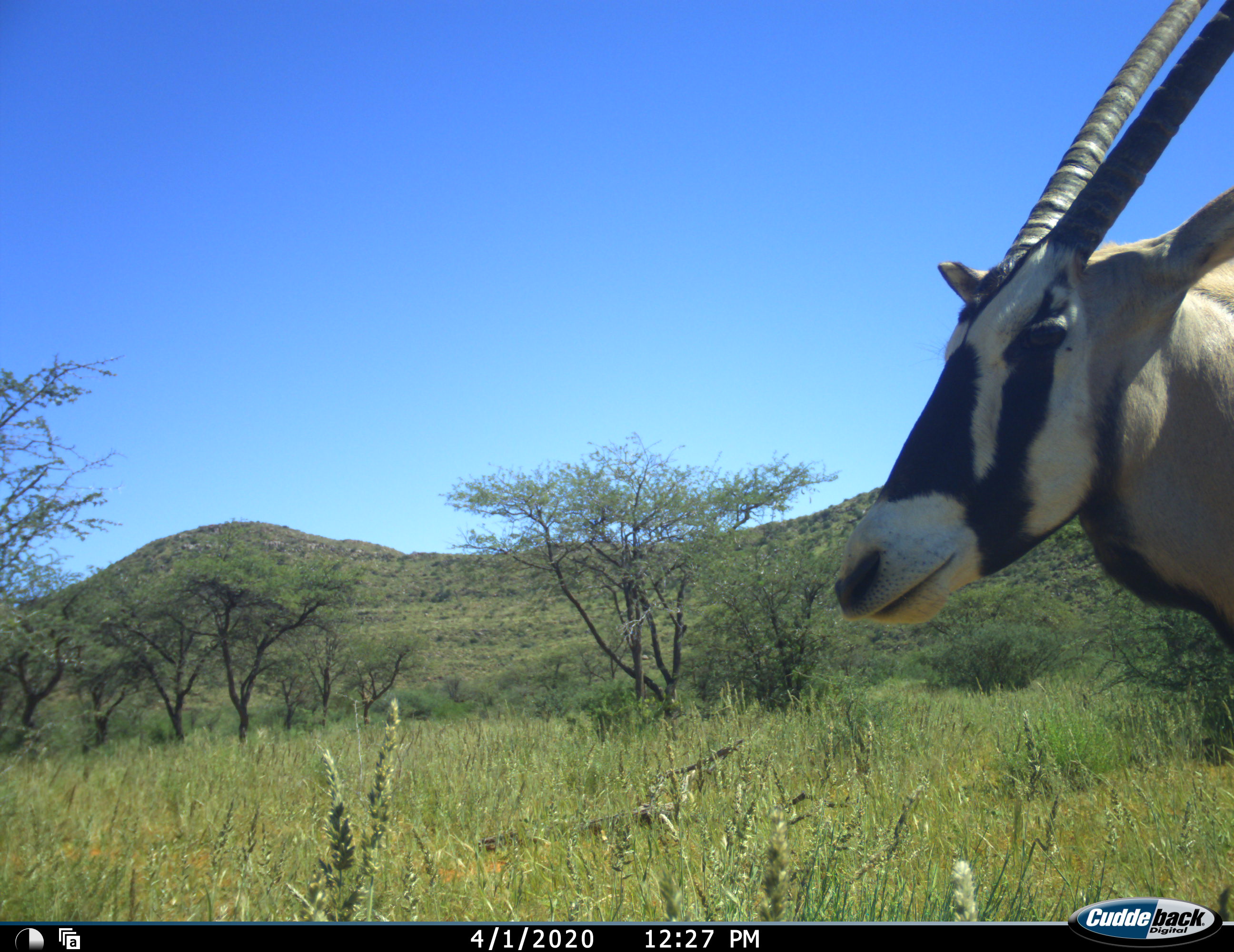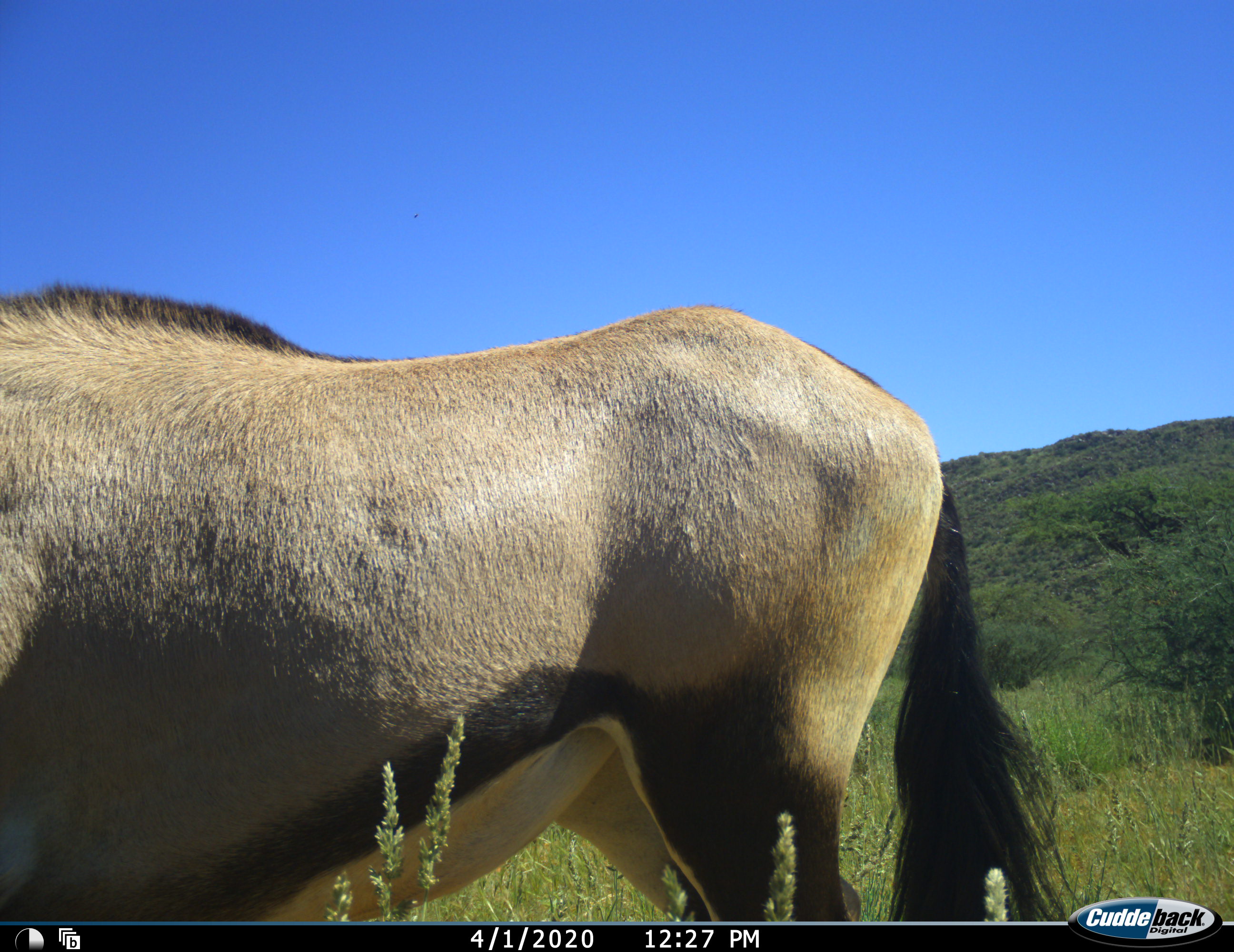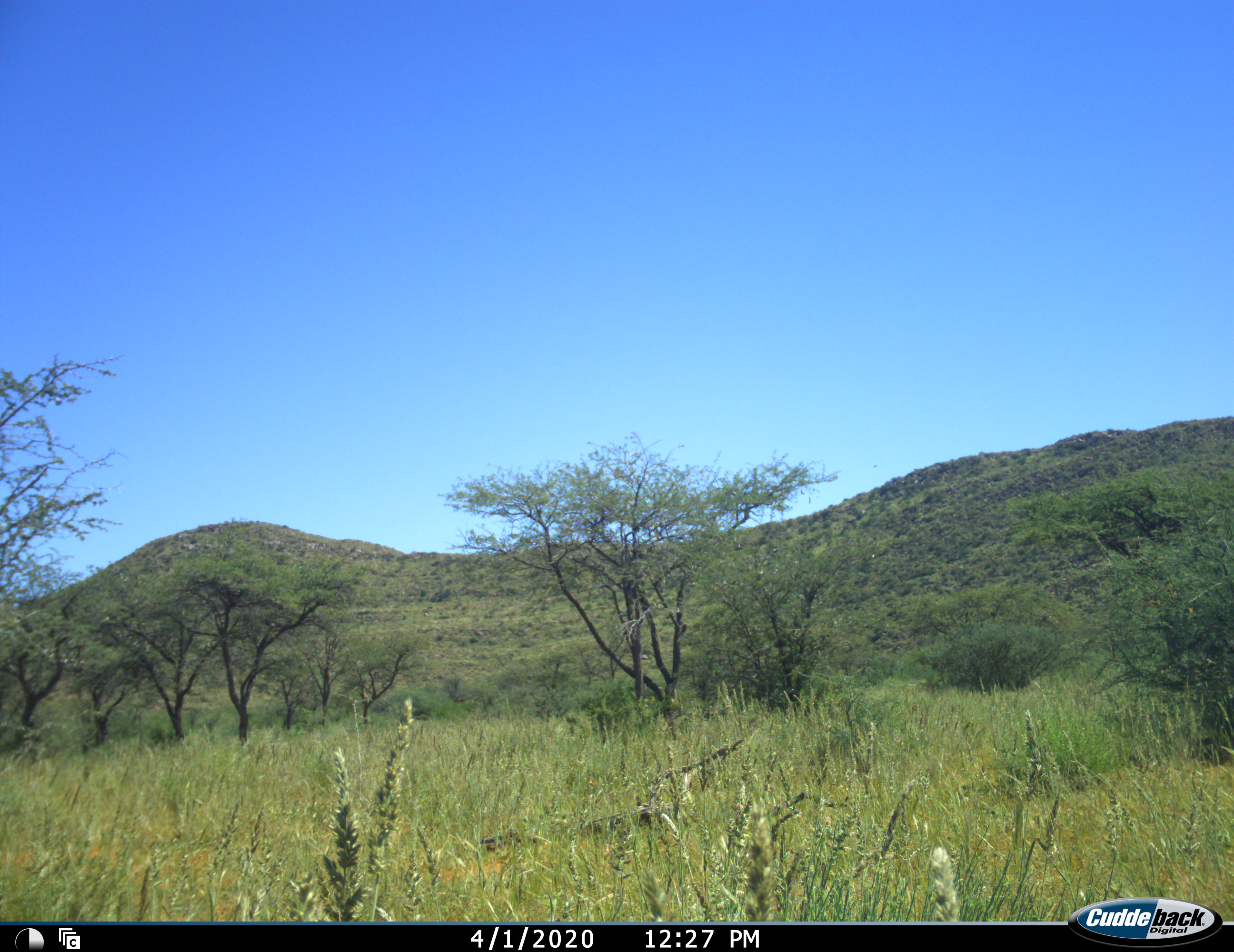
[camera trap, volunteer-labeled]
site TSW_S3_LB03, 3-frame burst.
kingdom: Animalia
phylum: Chordata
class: Mammalia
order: Artiodactyla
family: Bovidae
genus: Oryx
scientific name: Oryx gazella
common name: gemsbok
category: oryx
Oryx (gemsbok) (Oryx gazella), count 1. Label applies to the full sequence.